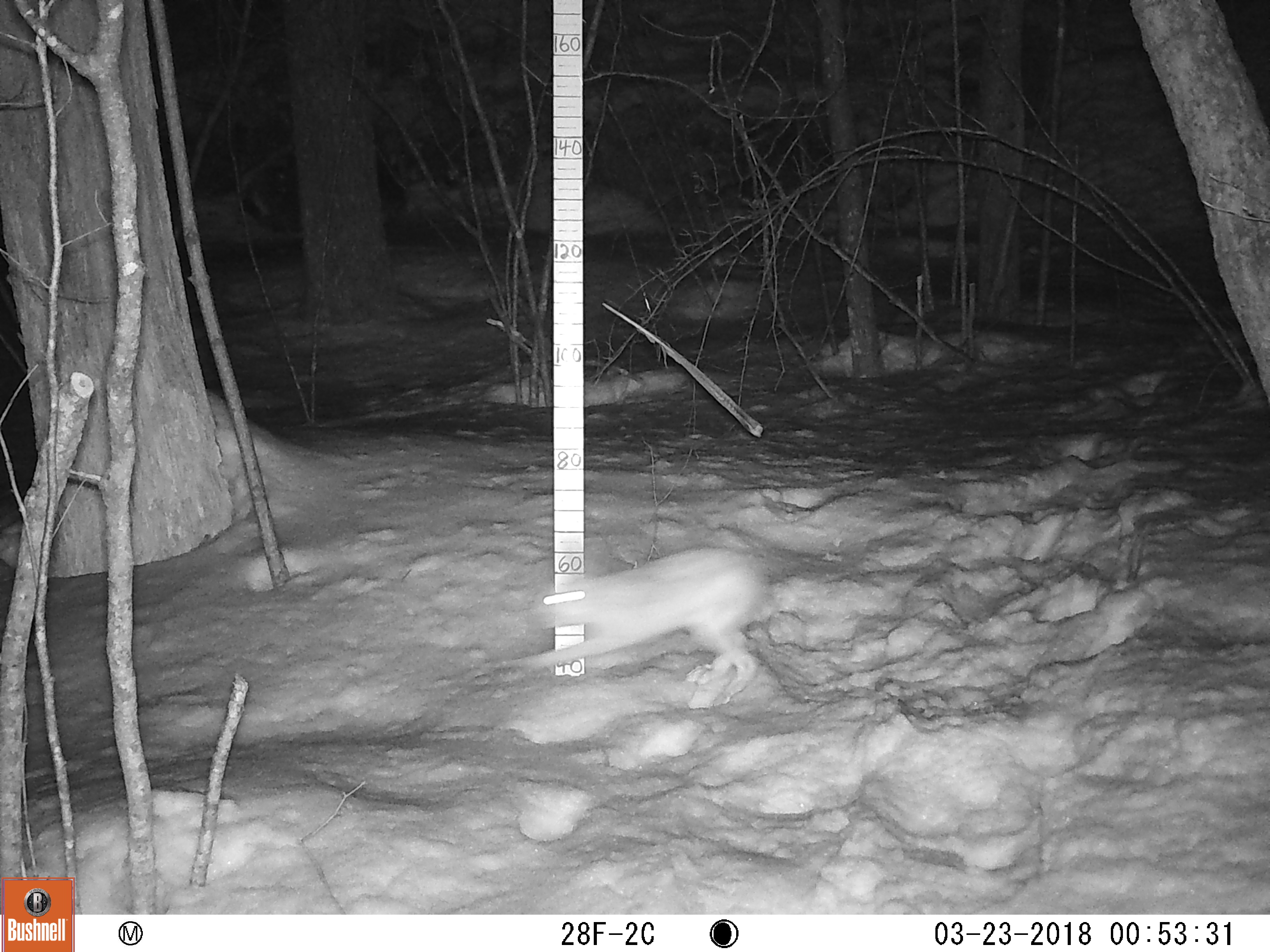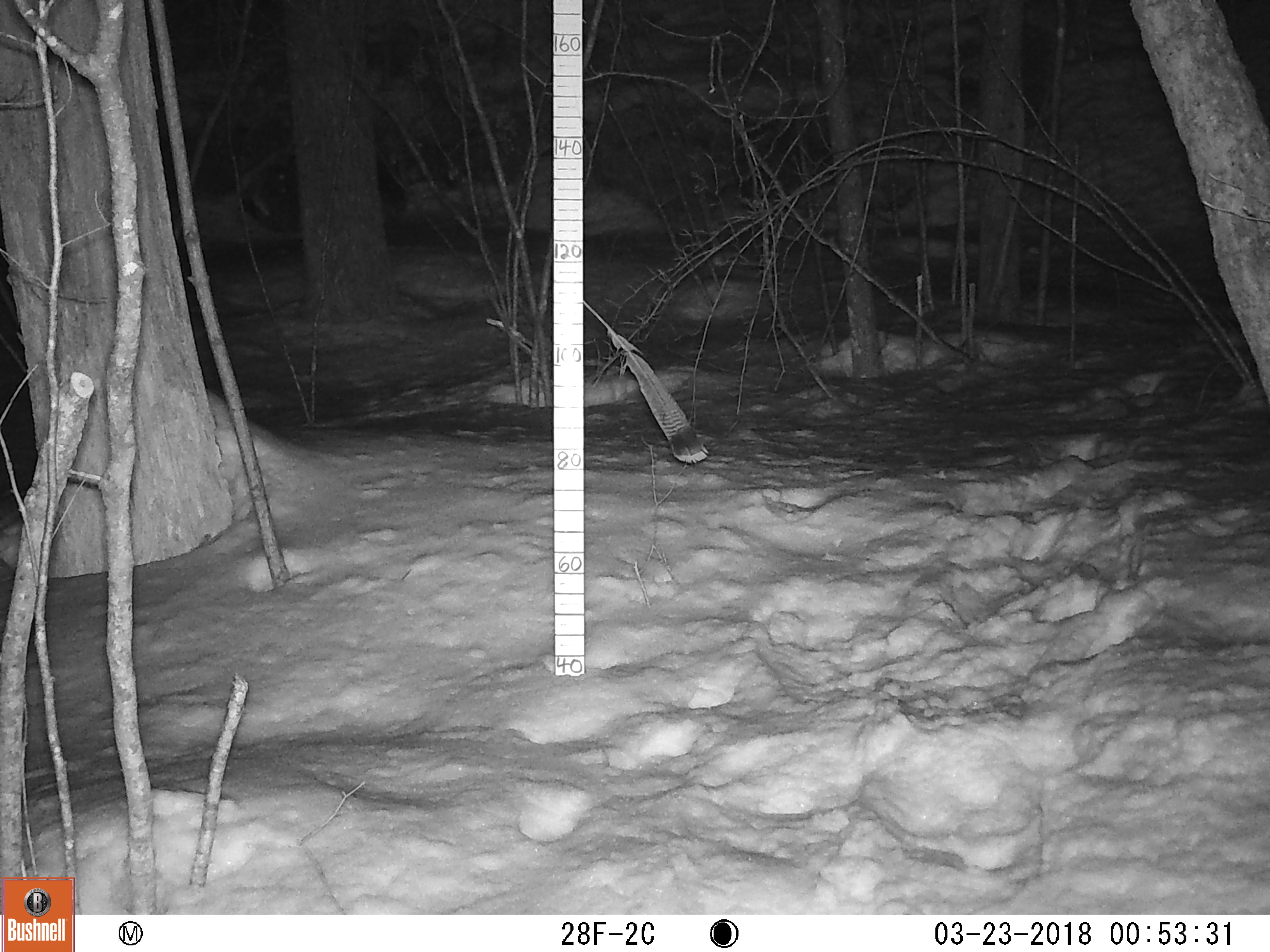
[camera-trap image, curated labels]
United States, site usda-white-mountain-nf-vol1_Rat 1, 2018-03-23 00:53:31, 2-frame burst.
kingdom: Animalia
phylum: Chordata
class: Mammalia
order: Lagomorpha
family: Leporidae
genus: Lepus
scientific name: Lepus americanus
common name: snowshoe hare